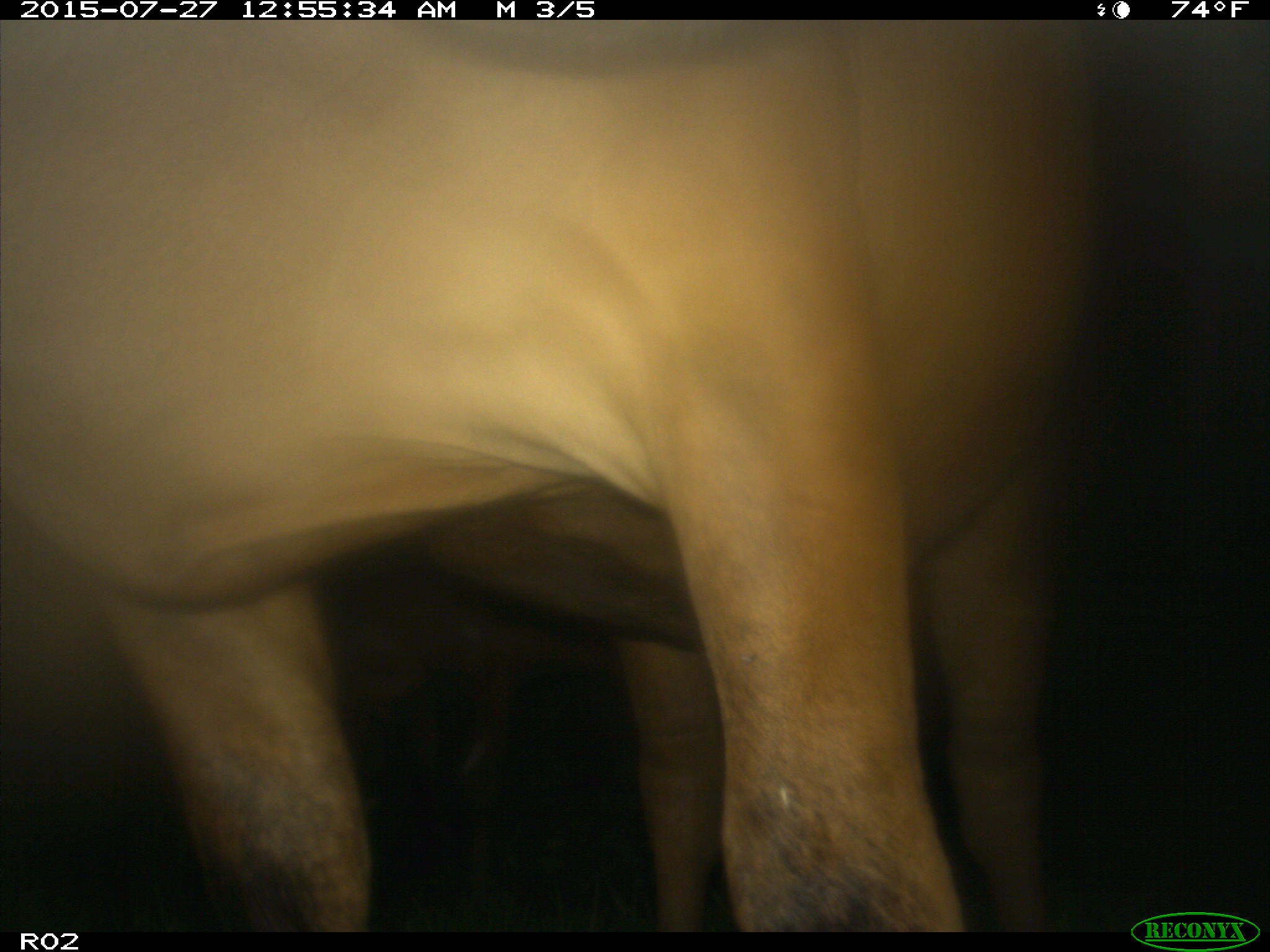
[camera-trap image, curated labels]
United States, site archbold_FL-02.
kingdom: Animalia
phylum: Chordata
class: Mammalia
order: Artiodactyla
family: Bovidae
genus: Bos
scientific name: Bos taurus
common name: domestic cow